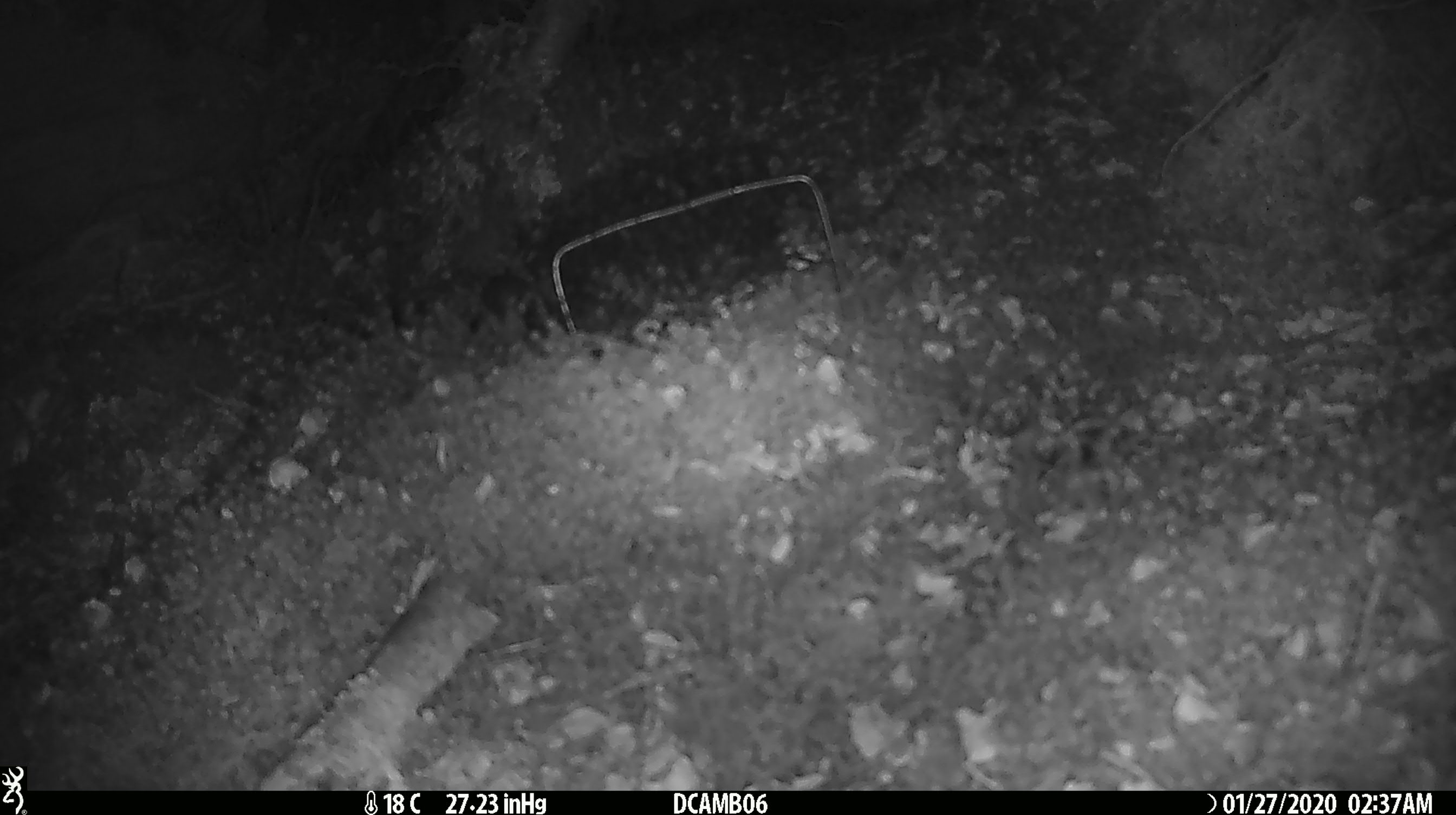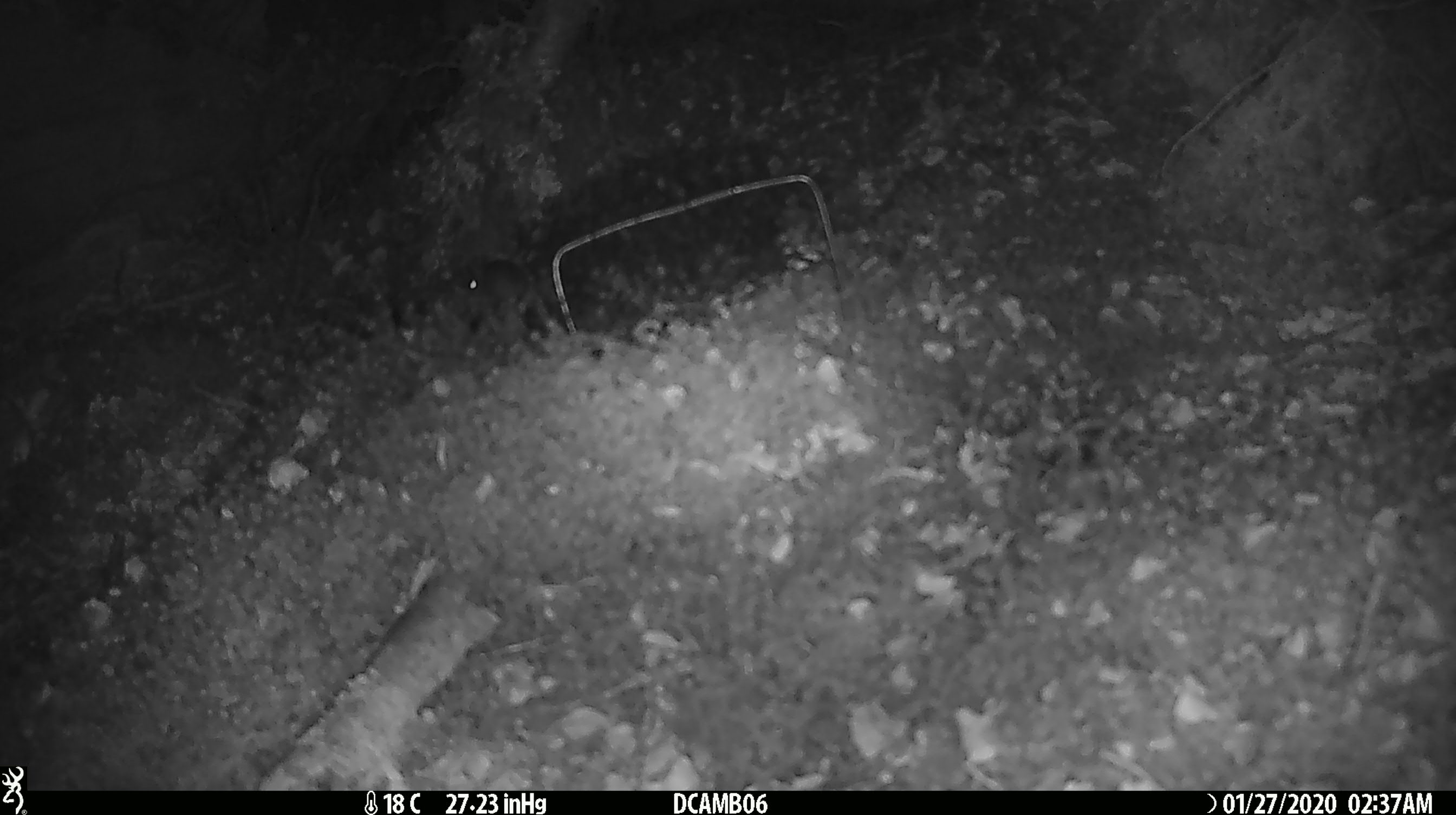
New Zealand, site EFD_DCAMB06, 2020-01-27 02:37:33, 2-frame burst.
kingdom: Animalia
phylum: Chordata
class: Mammalia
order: Rodentia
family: Muridae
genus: Mus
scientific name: Mus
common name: mouse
Mouse (Mus).